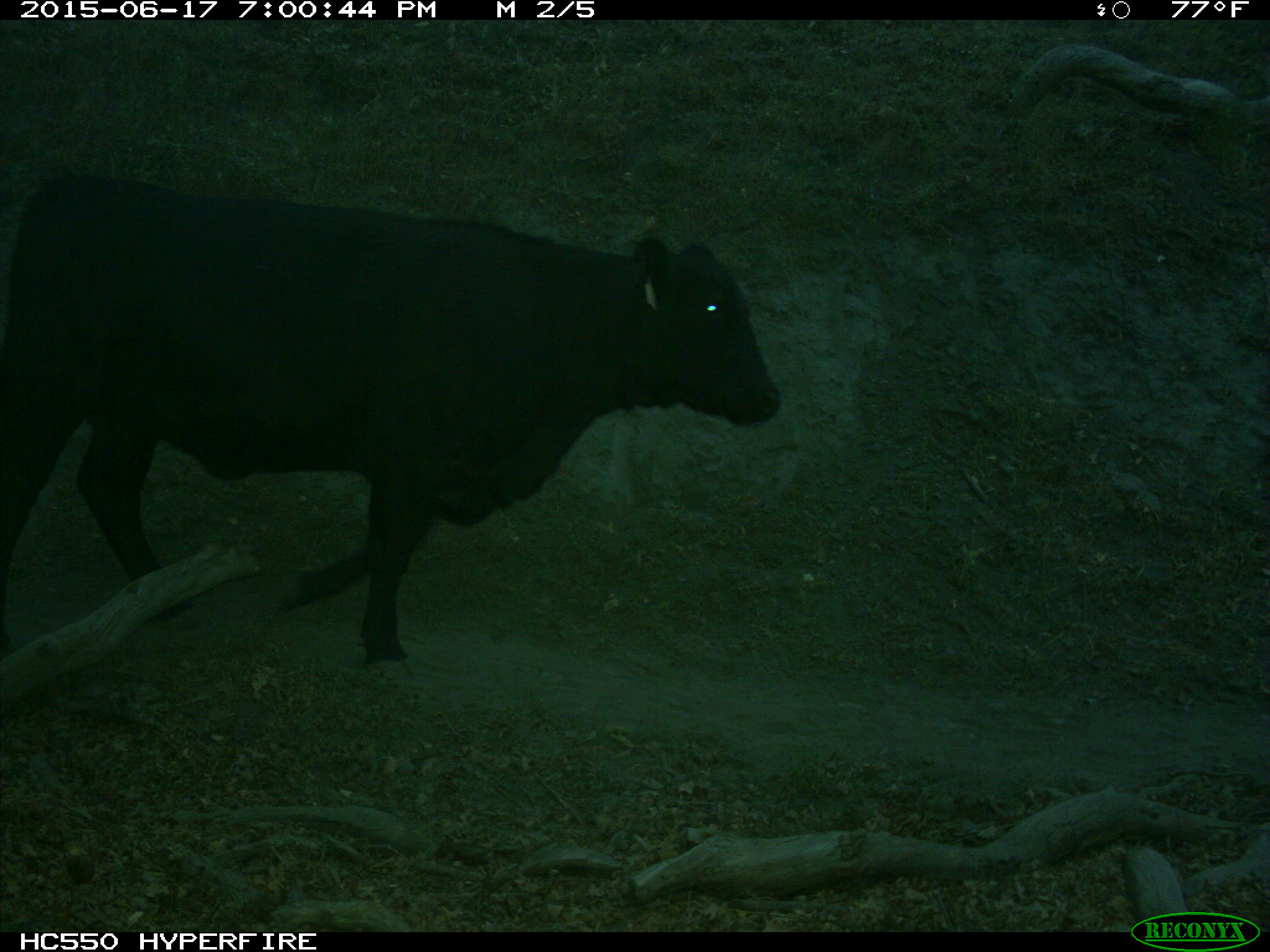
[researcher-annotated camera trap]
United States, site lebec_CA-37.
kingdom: Animalia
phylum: Chordata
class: Mammalia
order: Artiodactyla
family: Bovidae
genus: Bos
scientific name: Bos taurus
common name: domestic cow